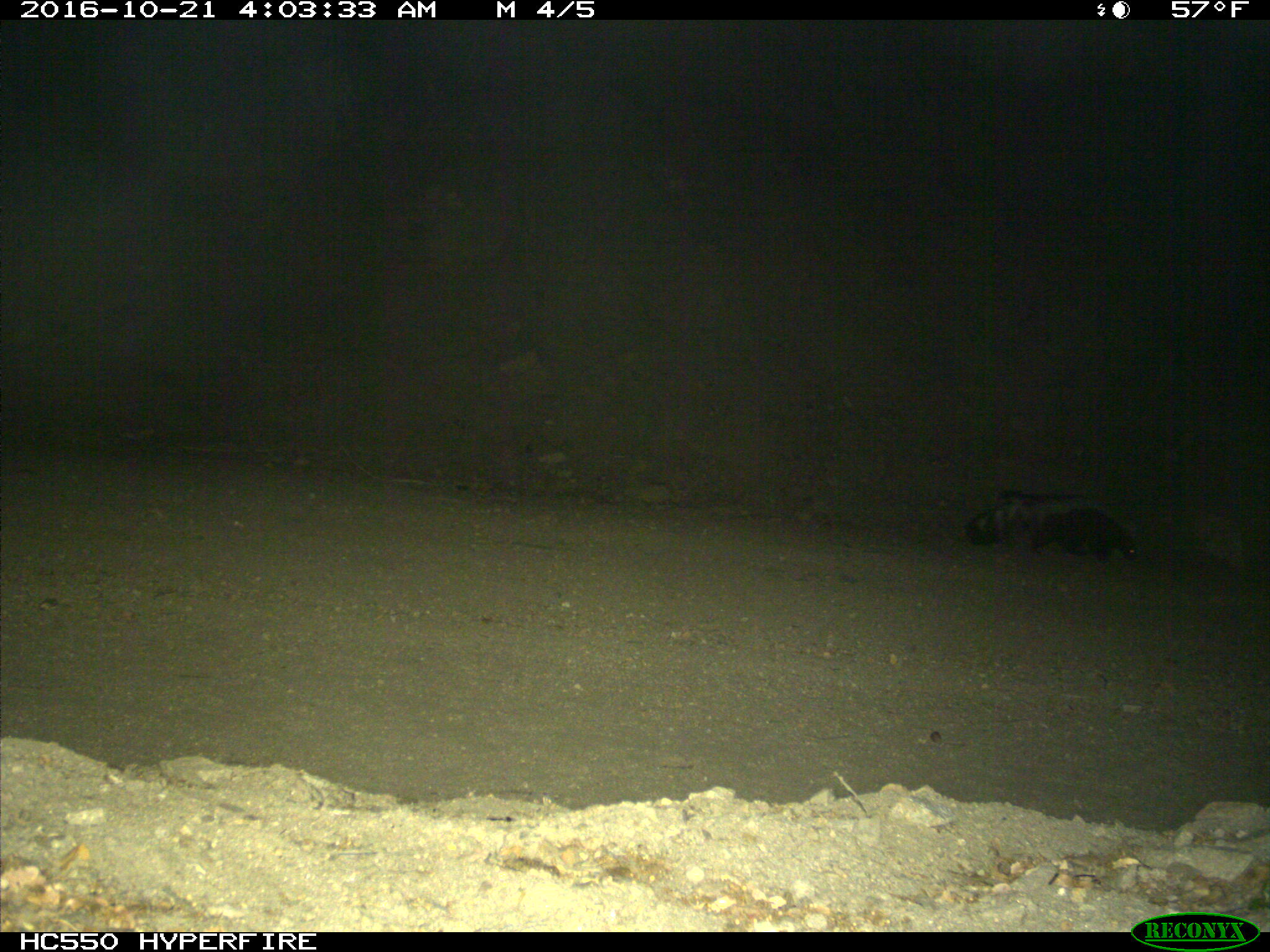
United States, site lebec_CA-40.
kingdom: Animalia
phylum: Chordata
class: Mammalia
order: Carnivora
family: Mephitidae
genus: Mephitis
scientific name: Mephitis mephitis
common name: striped skunk